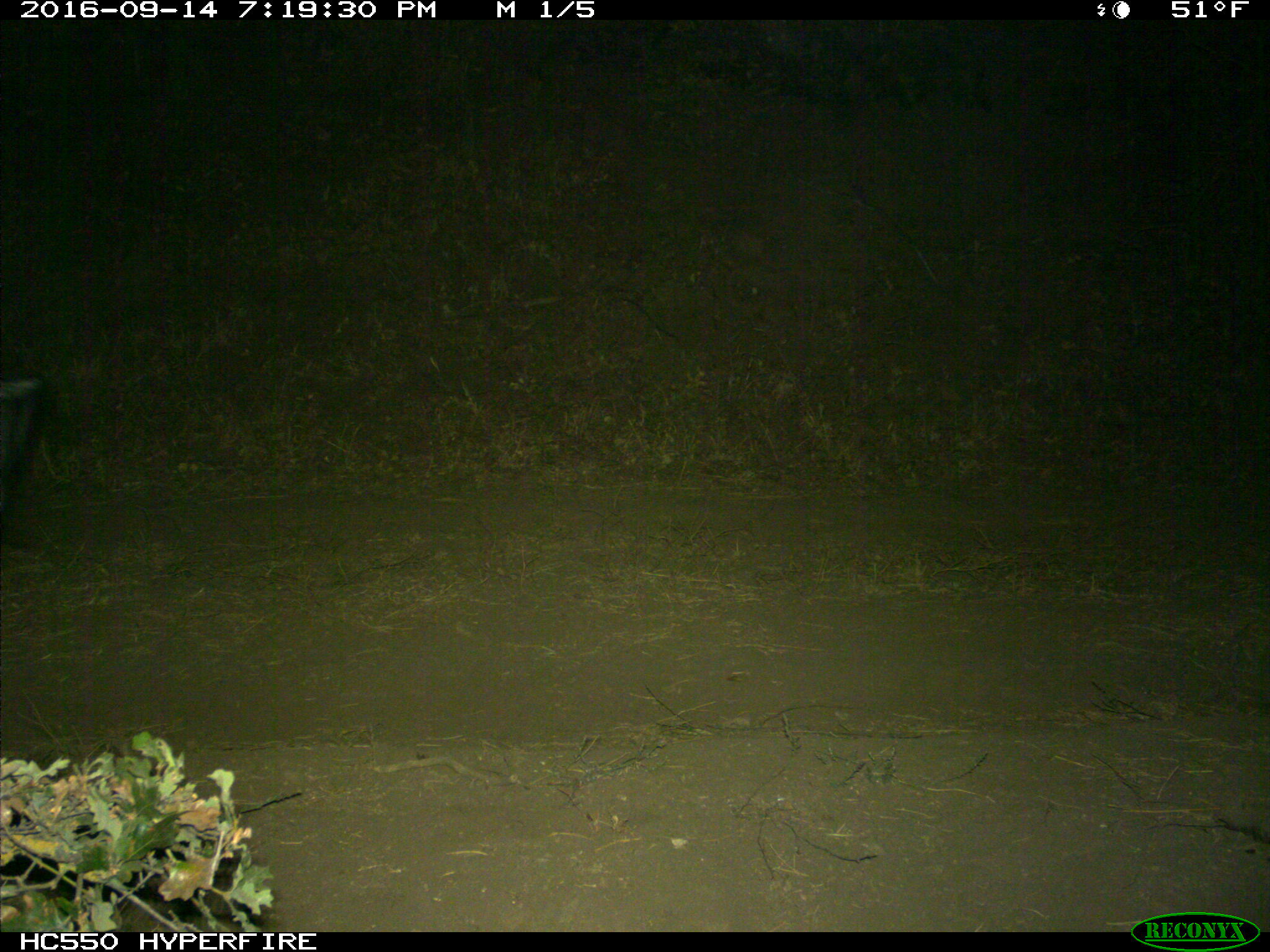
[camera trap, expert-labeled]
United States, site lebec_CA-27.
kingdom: Animalia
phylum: Chordata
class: Mammalia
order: Artiodactyla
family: Suidae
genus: Sus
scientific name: Sus scrofa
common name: wild boar